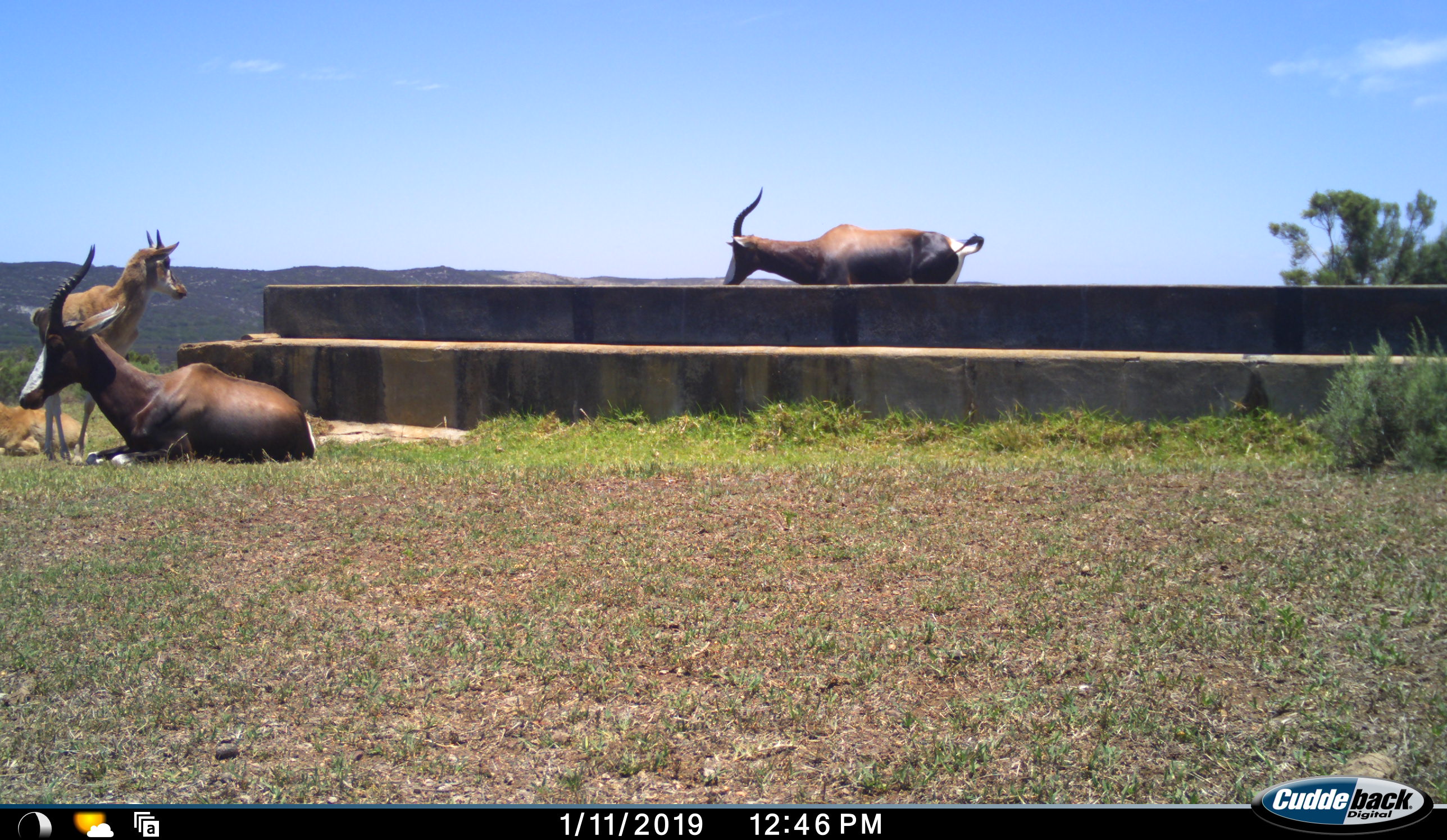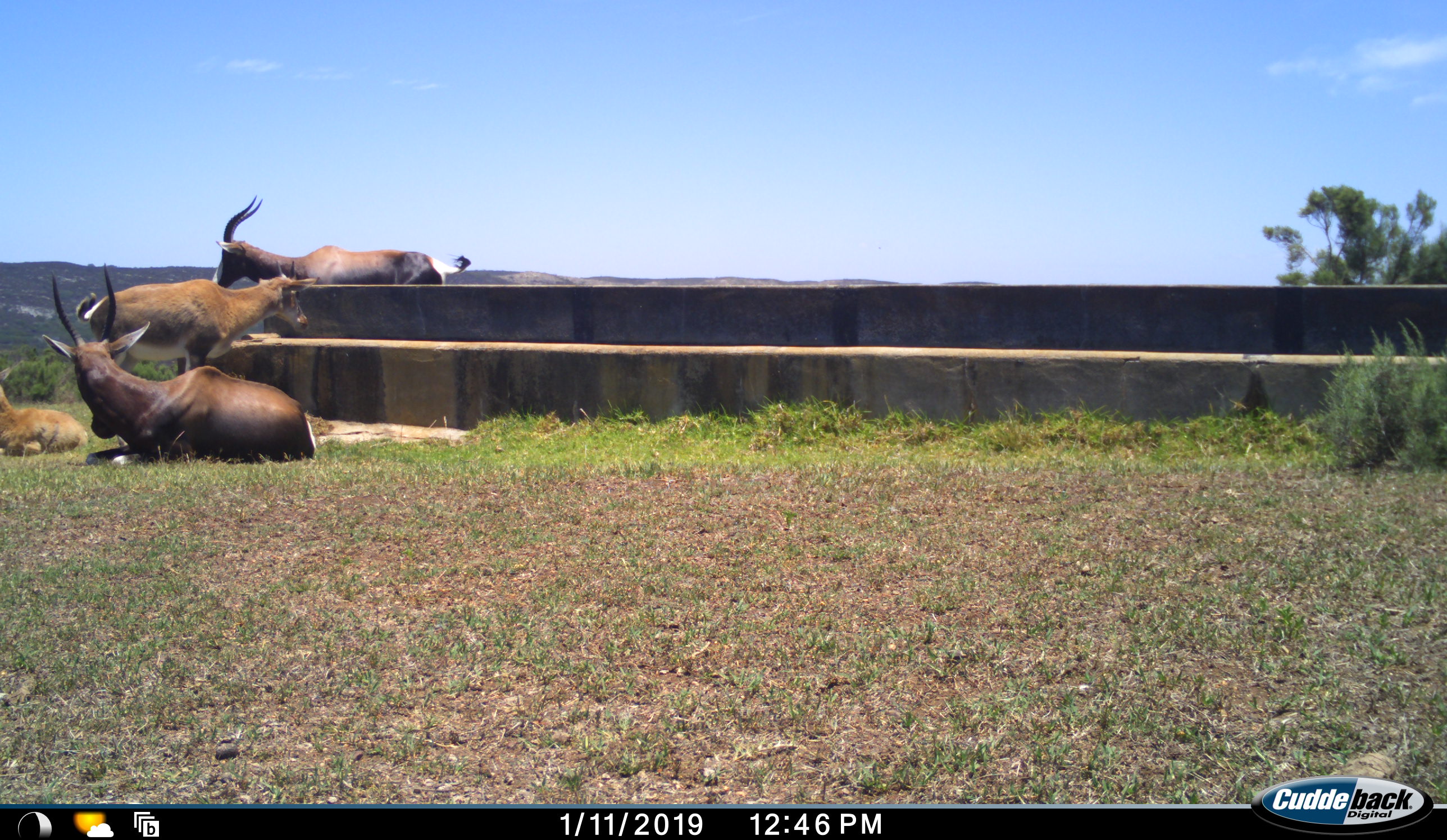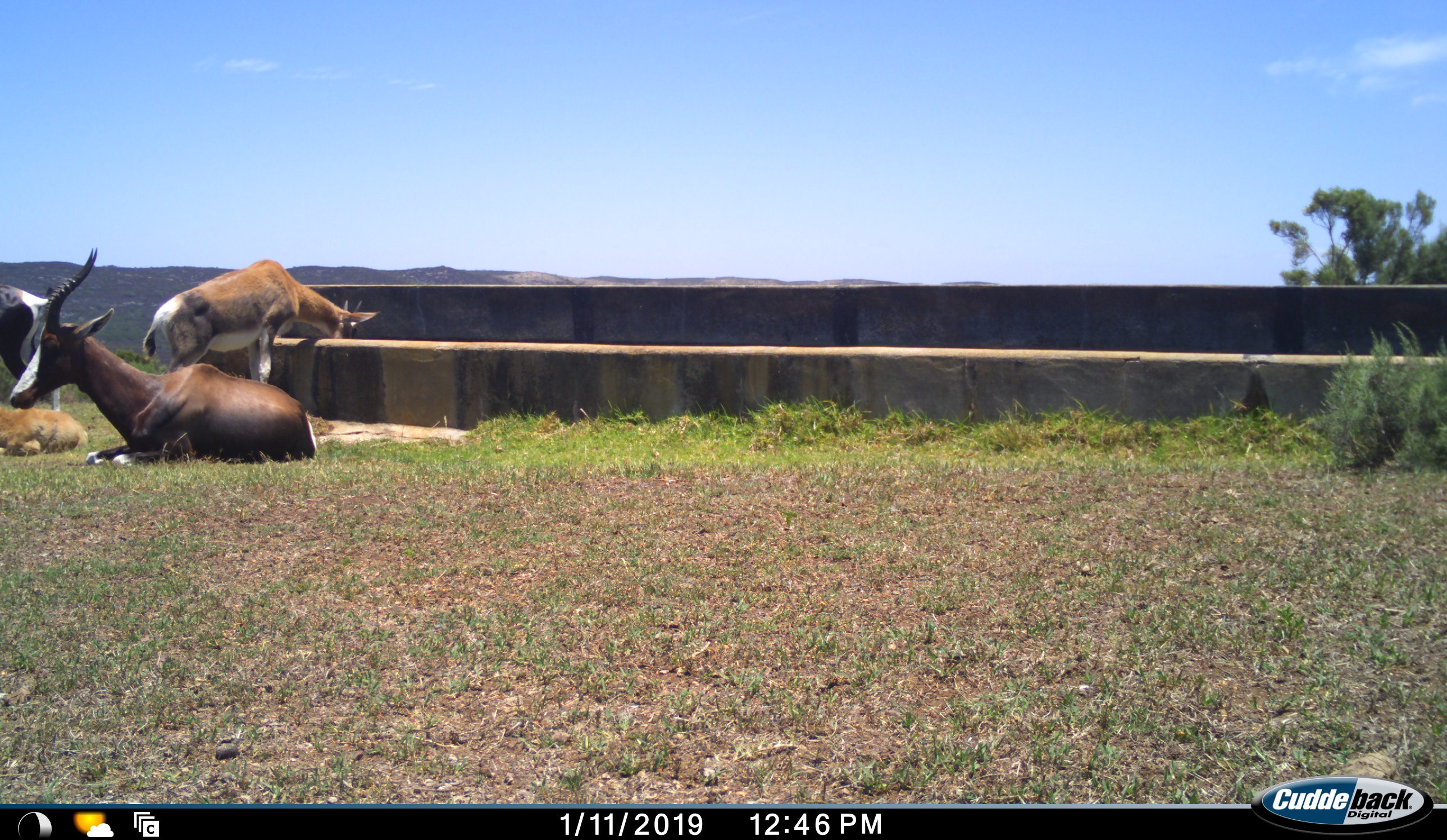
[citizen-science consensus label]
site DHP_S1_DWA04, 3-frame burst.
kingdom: Animalia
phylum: Chordata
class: Mammalia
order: Artiodactyla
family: Bovidae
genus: Damaliscus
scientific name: Damaliscus pygargus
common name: bontebok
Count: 4.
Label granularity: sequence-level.